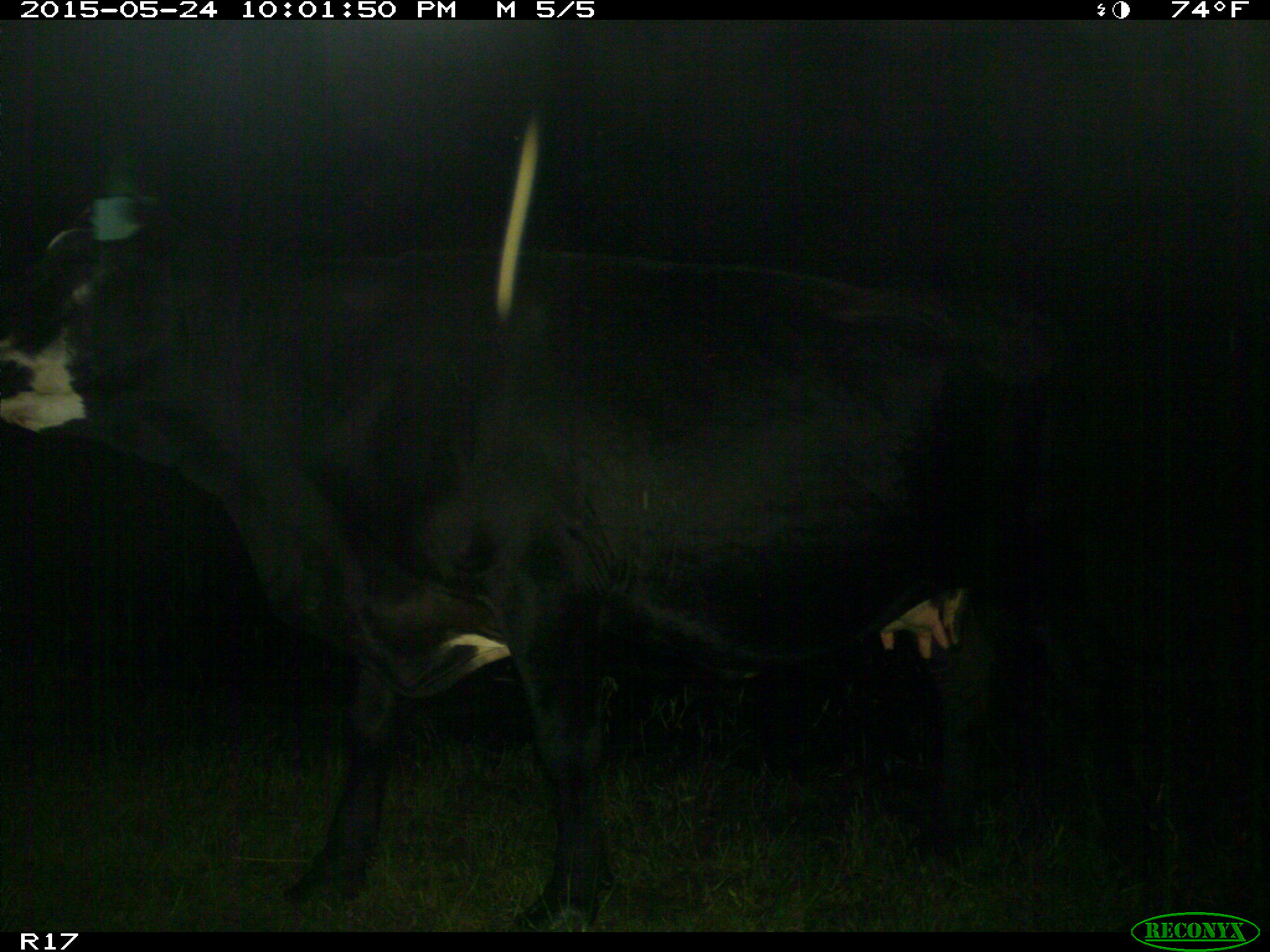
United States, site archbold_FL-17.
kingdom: Animalia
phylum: Chordata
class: Mammalia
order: Artiodactyla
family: Bovidae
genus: Bos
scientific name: Bos taurus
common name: domestic cow